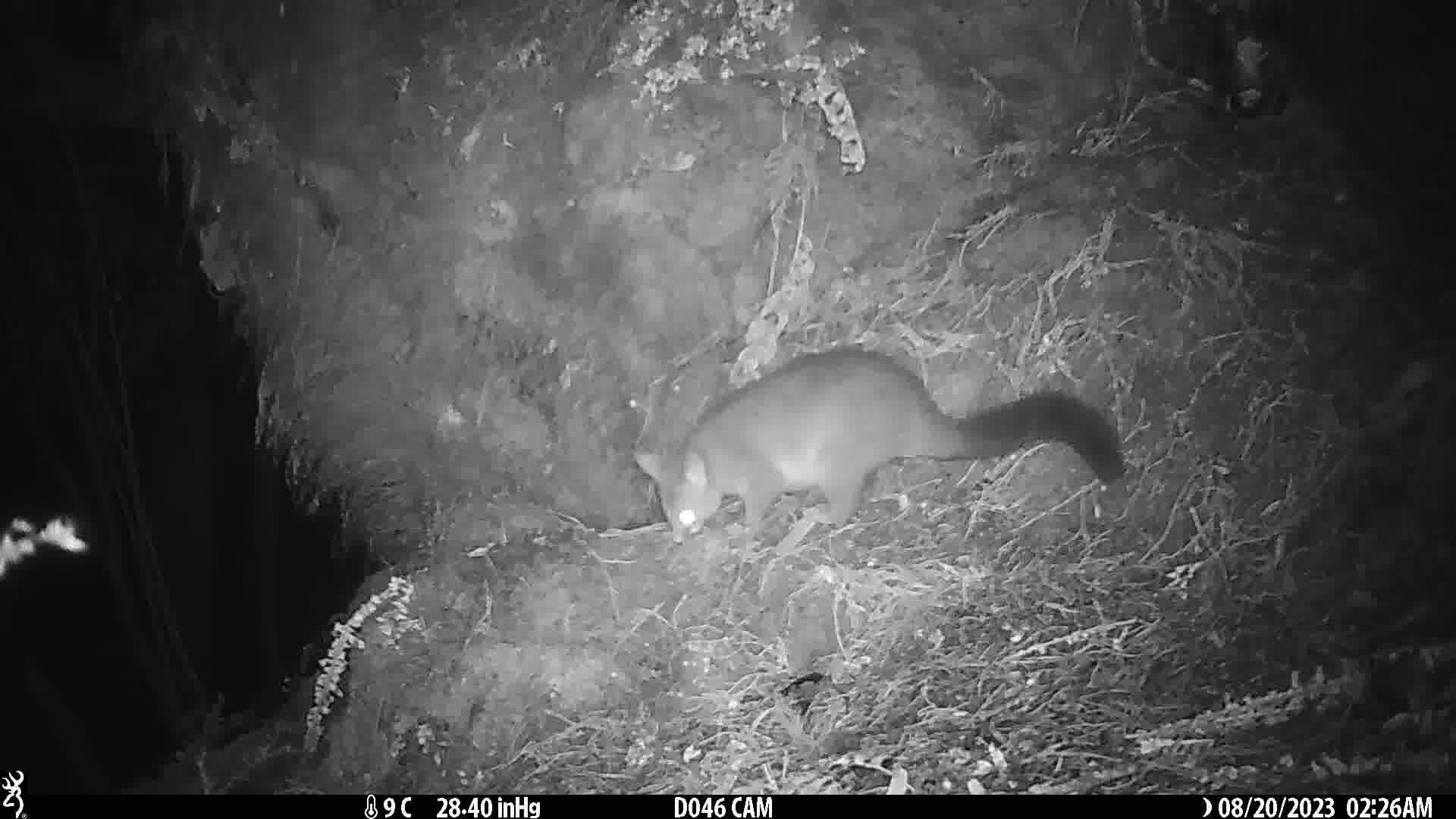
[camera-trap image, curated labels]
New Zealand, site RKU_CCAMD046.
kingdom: Animalia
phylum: Chordata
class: Mammalia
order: Diprotodontia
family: Phalangeridae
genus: Trichosurus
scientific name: Trichosurus vulpecula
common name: common brushtail possum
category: possum